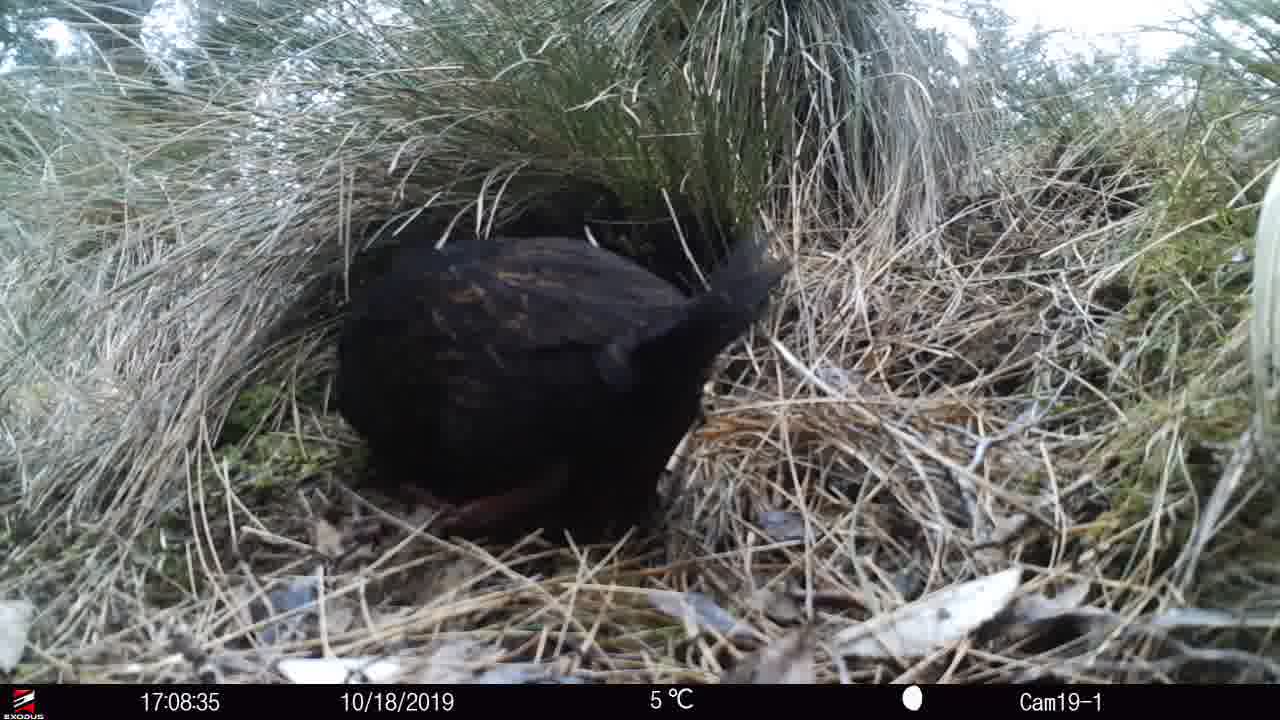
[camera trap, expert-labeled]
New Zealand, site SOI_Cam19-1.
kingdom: Animalia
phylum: Chordata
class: Aves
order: Gruiformes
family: Rallidae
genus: Gallirallus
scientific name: Gallirallus australis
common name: weka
Weka (Gallirallus australis).